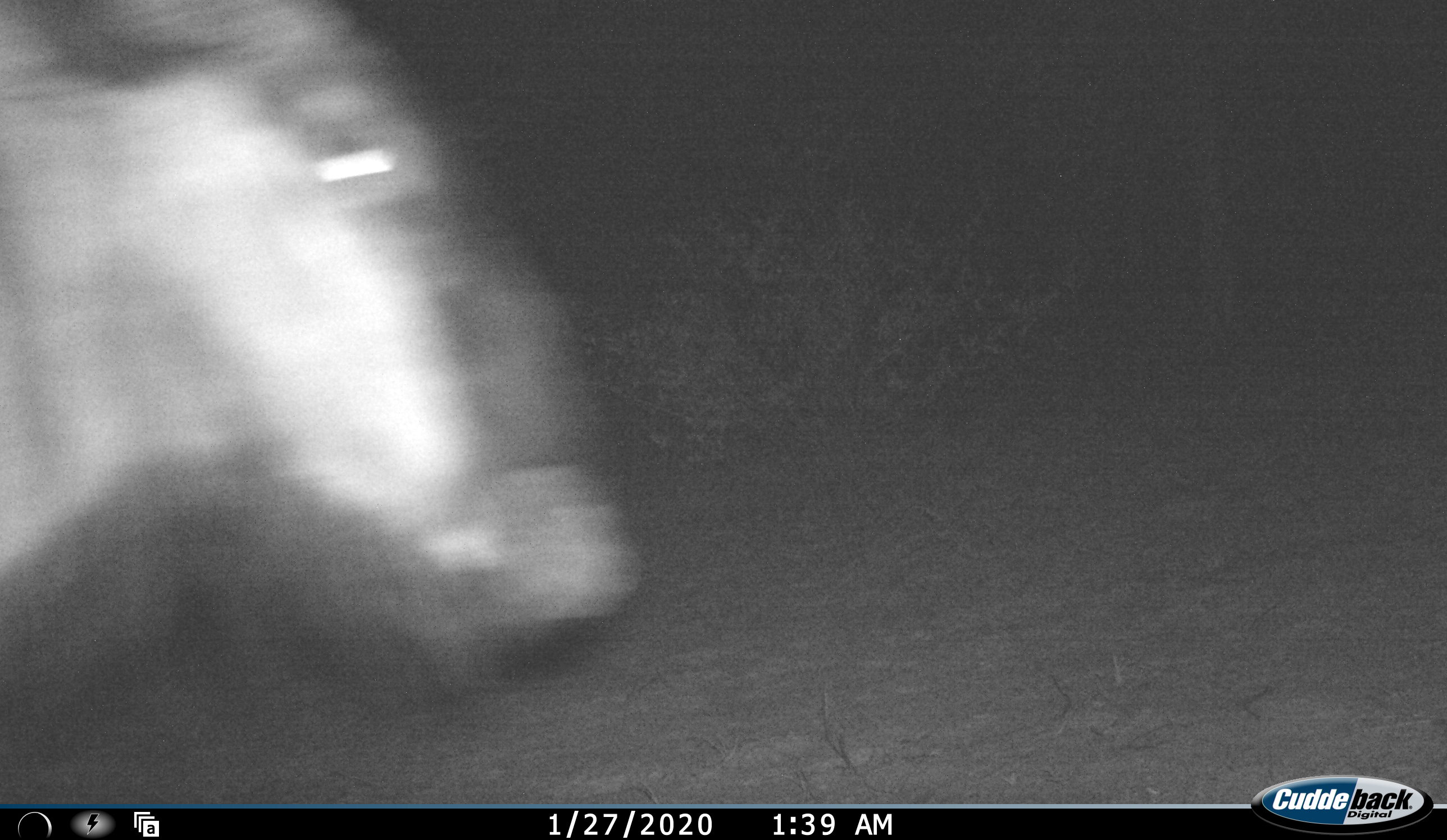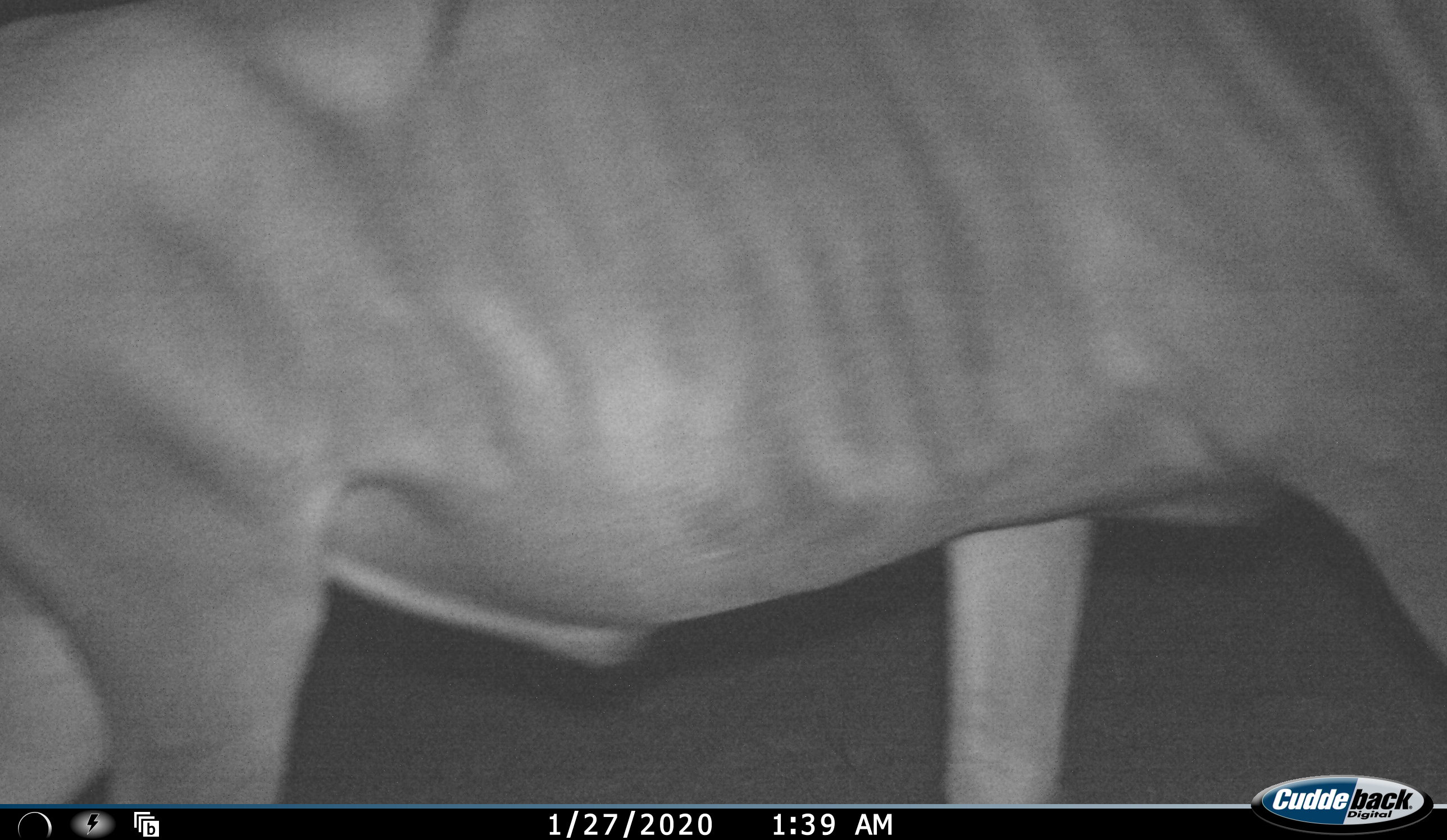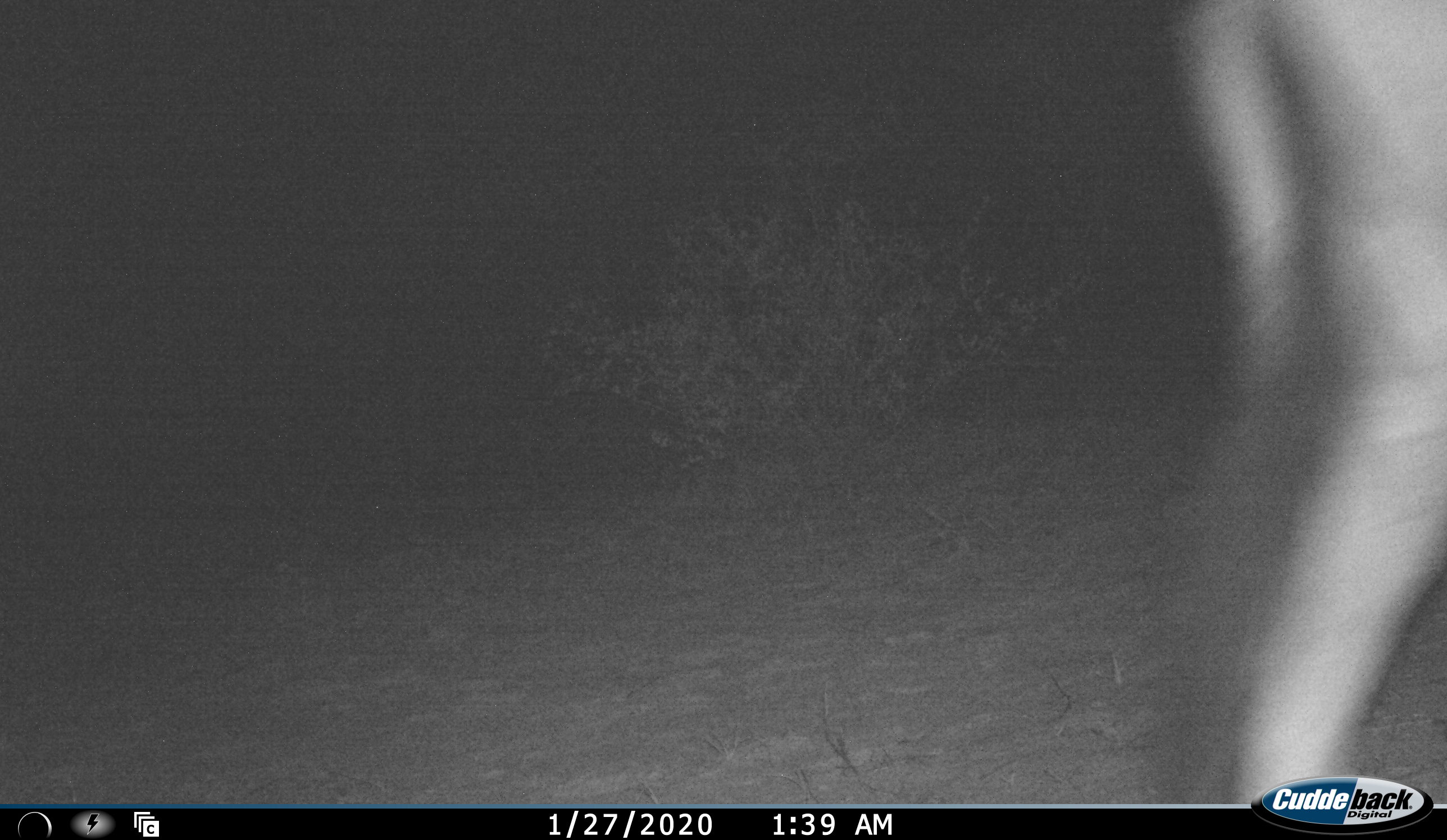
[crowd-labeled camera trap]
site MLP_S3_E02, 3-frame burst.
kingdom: Animalia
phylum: Chordata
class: Mammalia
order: Artiodactyla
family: Bovidae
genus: Connochaetes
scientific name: Connochaetes taurinus taurinus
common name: blue wildebeest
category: wildebeestblue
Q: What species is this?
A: Wildebeestblue (blue wildebeest) (Connochaetes taurinus taurinus).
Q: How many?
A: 1.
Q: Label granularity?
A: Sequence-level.